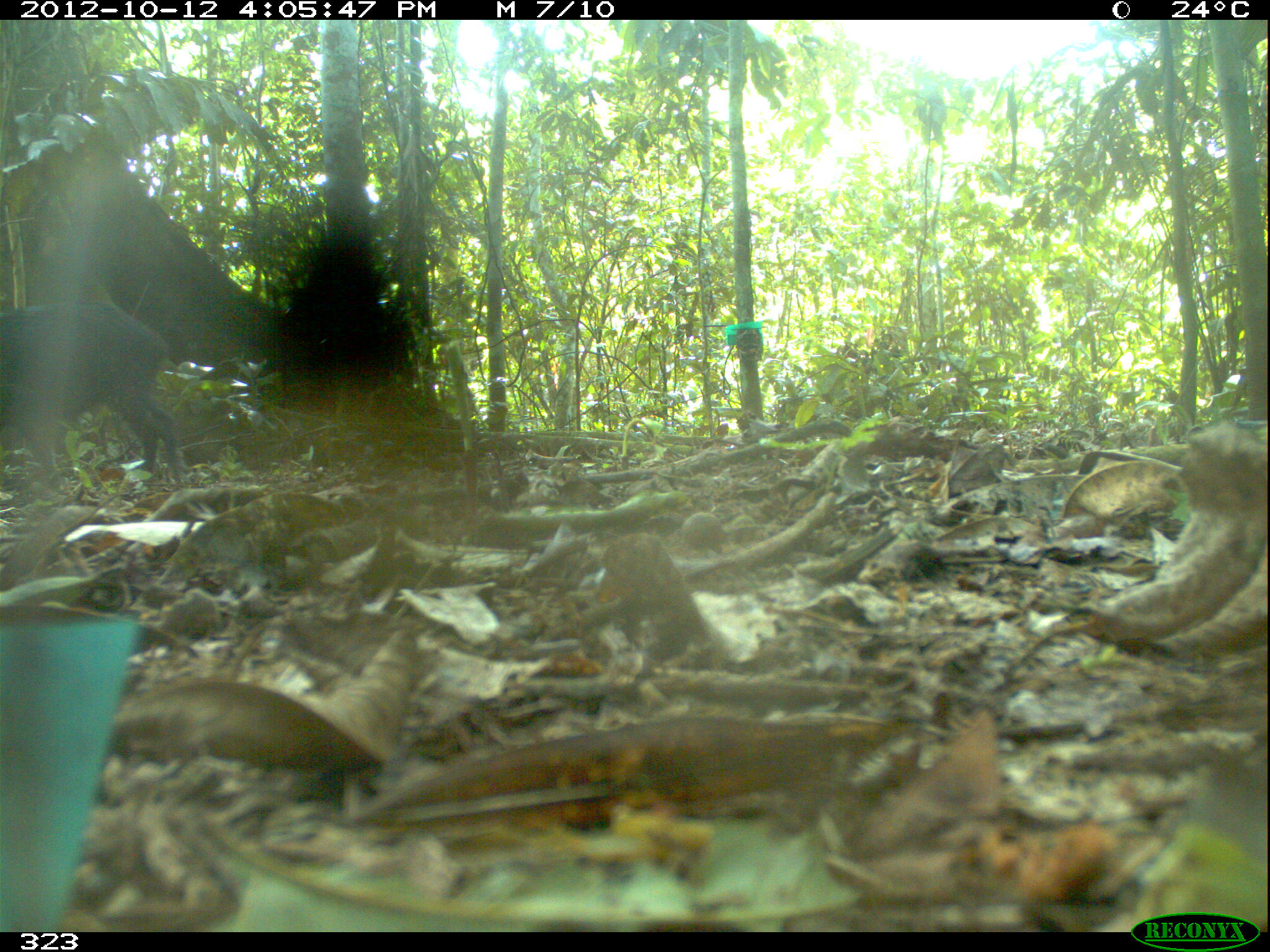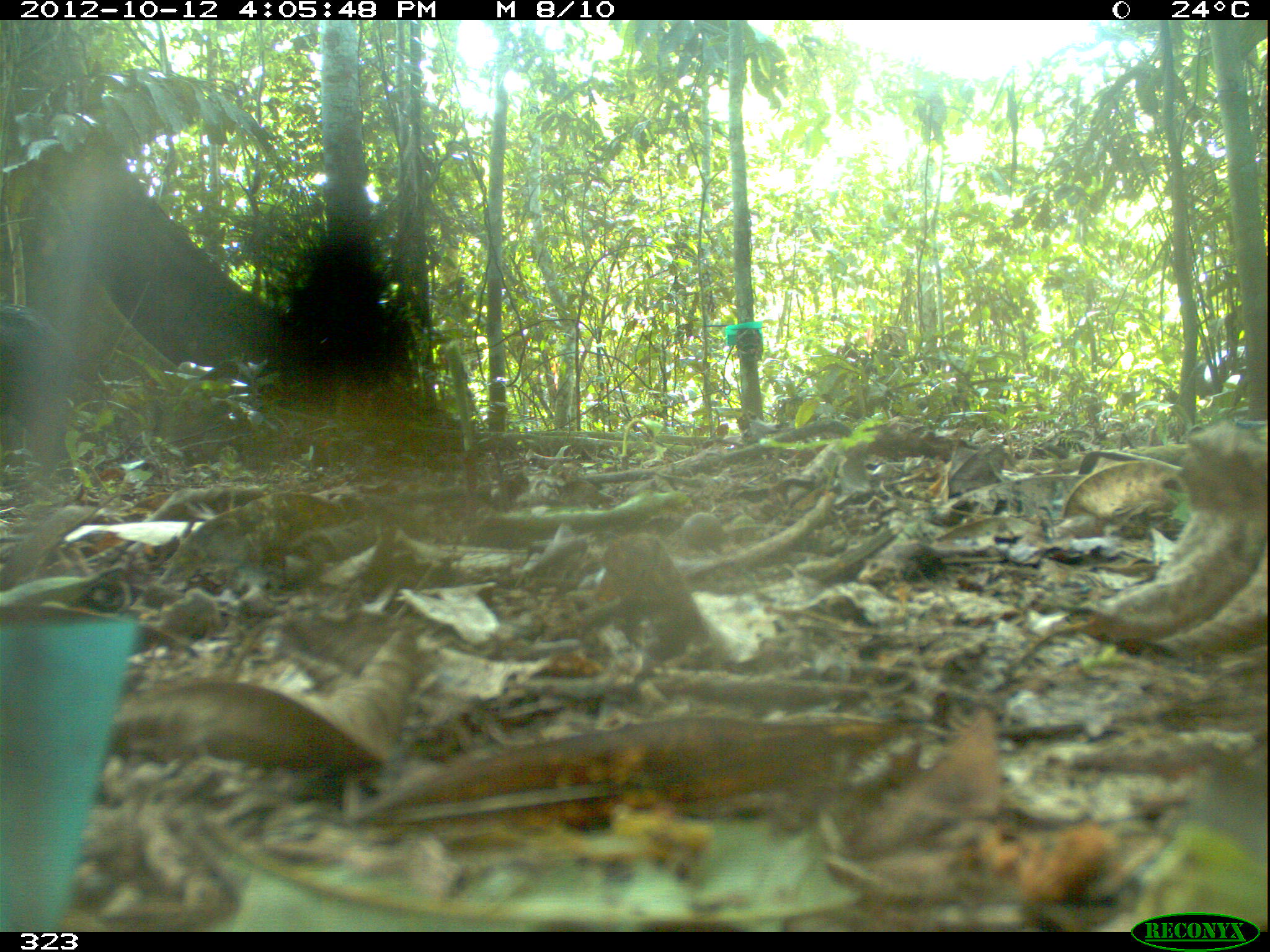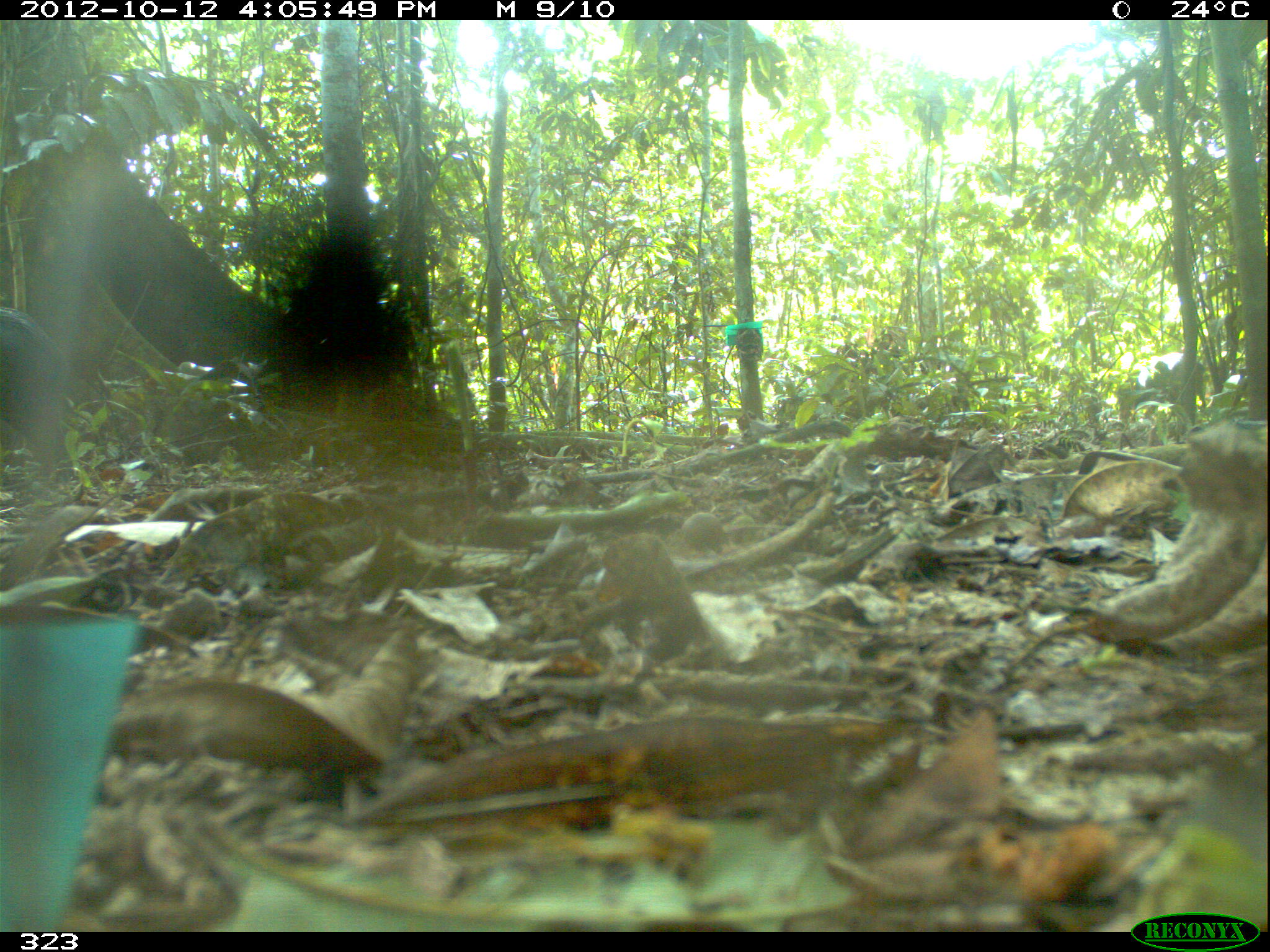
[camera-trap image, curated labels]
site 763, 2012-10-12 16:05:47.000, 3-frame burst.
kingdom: Animalia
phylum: Chordata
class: Mammalia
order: Artiodactyla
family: Tayassuidae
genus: Tayassu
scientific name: Tayassu pecari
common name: white-lipped peccary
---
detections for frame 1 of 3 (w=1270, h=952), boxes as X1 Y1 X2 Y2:
tayassu pecari: 0 299 181 491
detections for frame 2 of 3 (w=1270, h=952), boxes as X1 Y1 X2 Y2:
tayassu pecari: 0 304 76 482